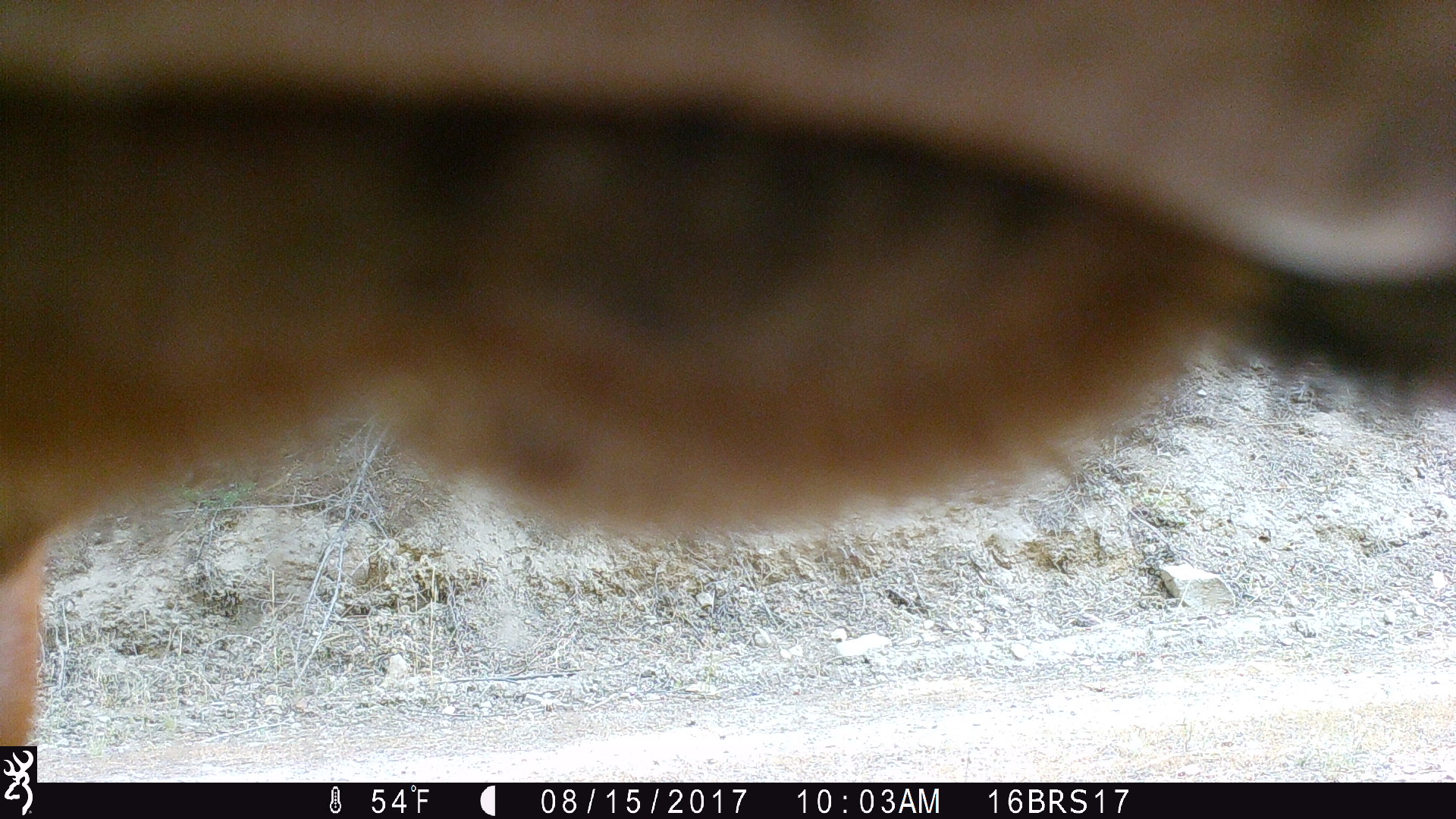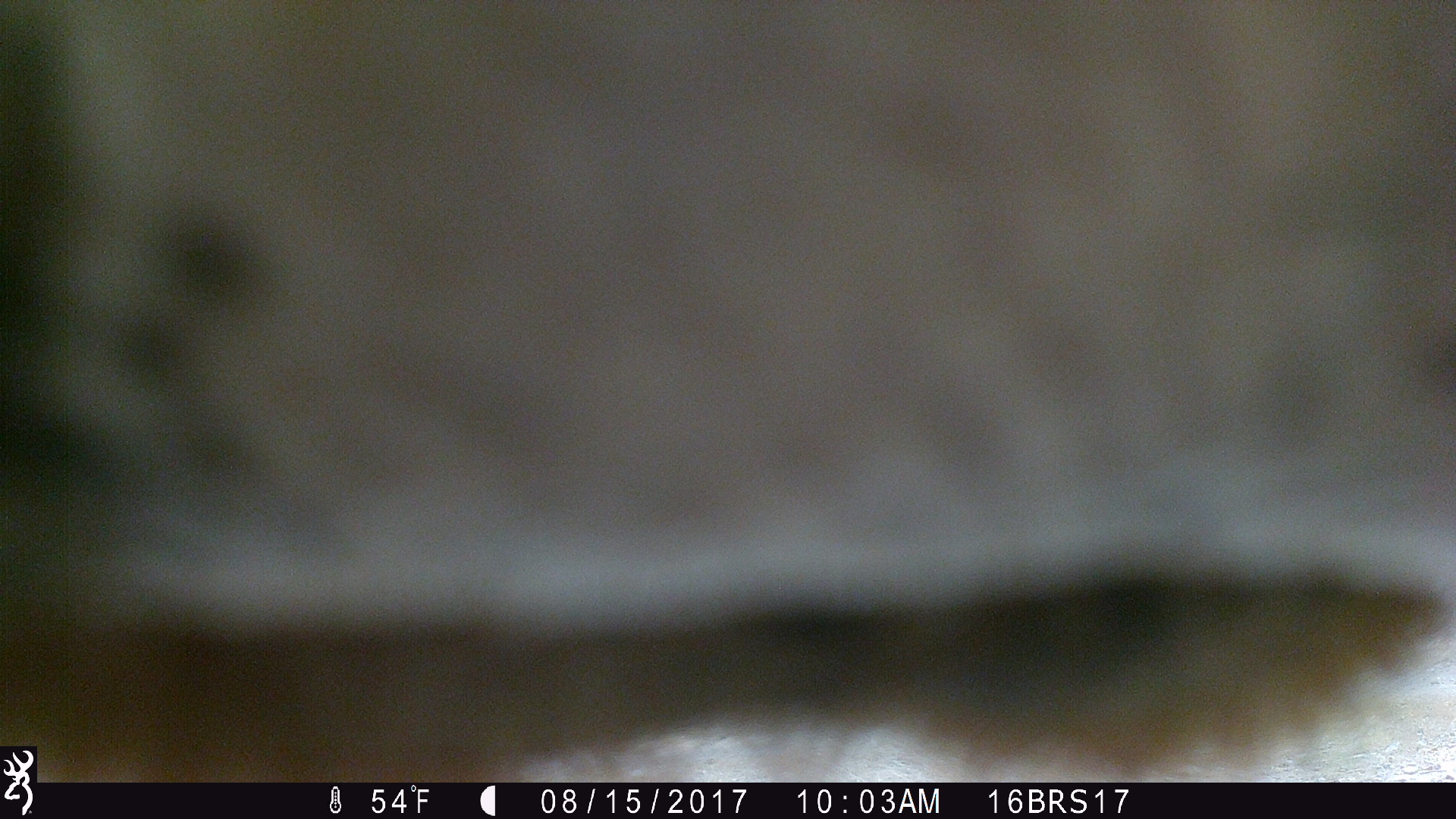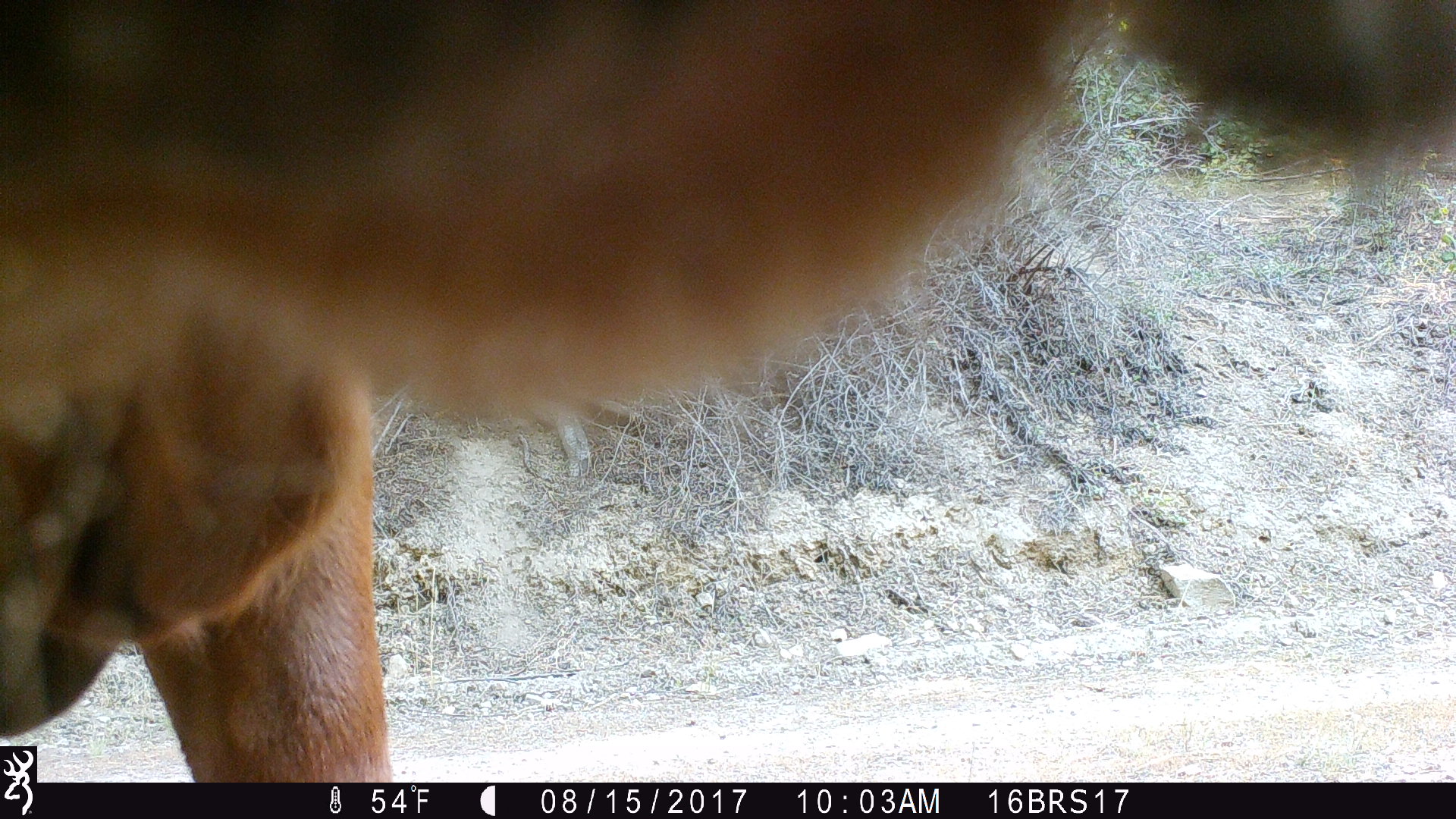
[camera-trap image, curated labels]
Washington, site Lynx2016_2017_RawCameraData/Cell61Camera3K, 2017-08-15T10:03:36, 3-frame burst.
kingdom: Animalia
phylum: Chordata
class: Mammalia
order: Artiodactyla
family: Bovidae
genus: Bos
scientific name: Bos taurus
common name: domestic cattle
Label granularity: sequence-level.